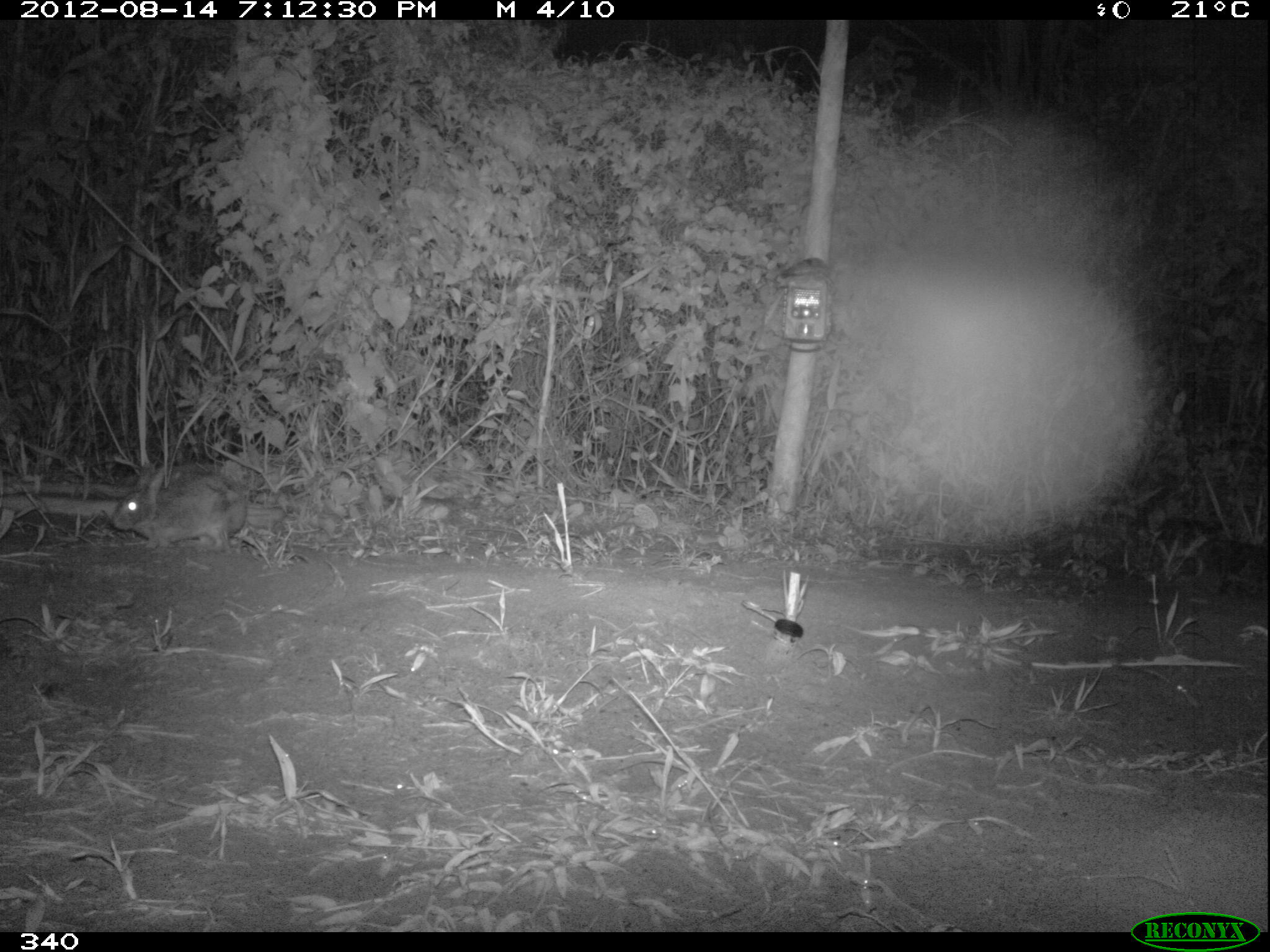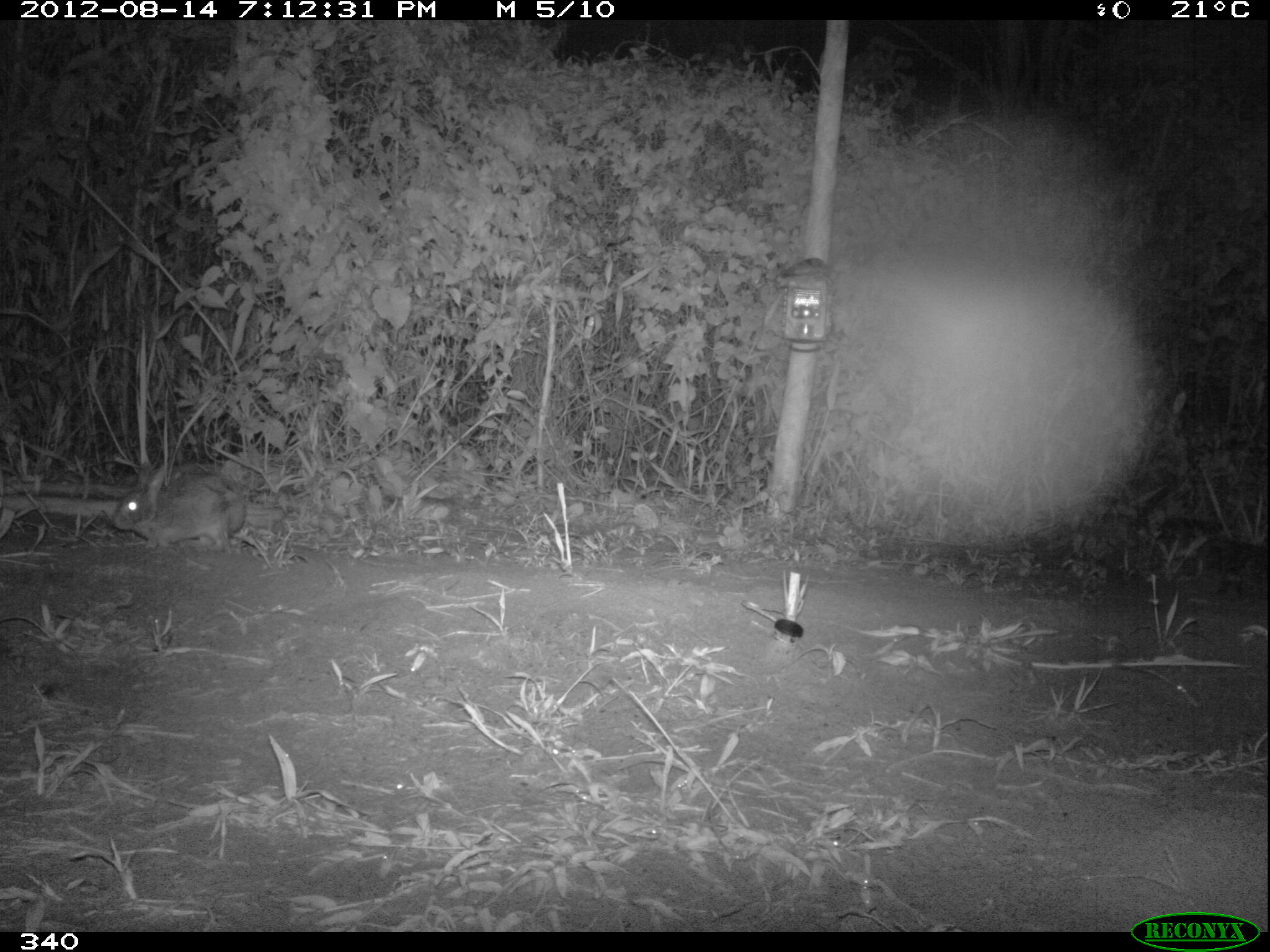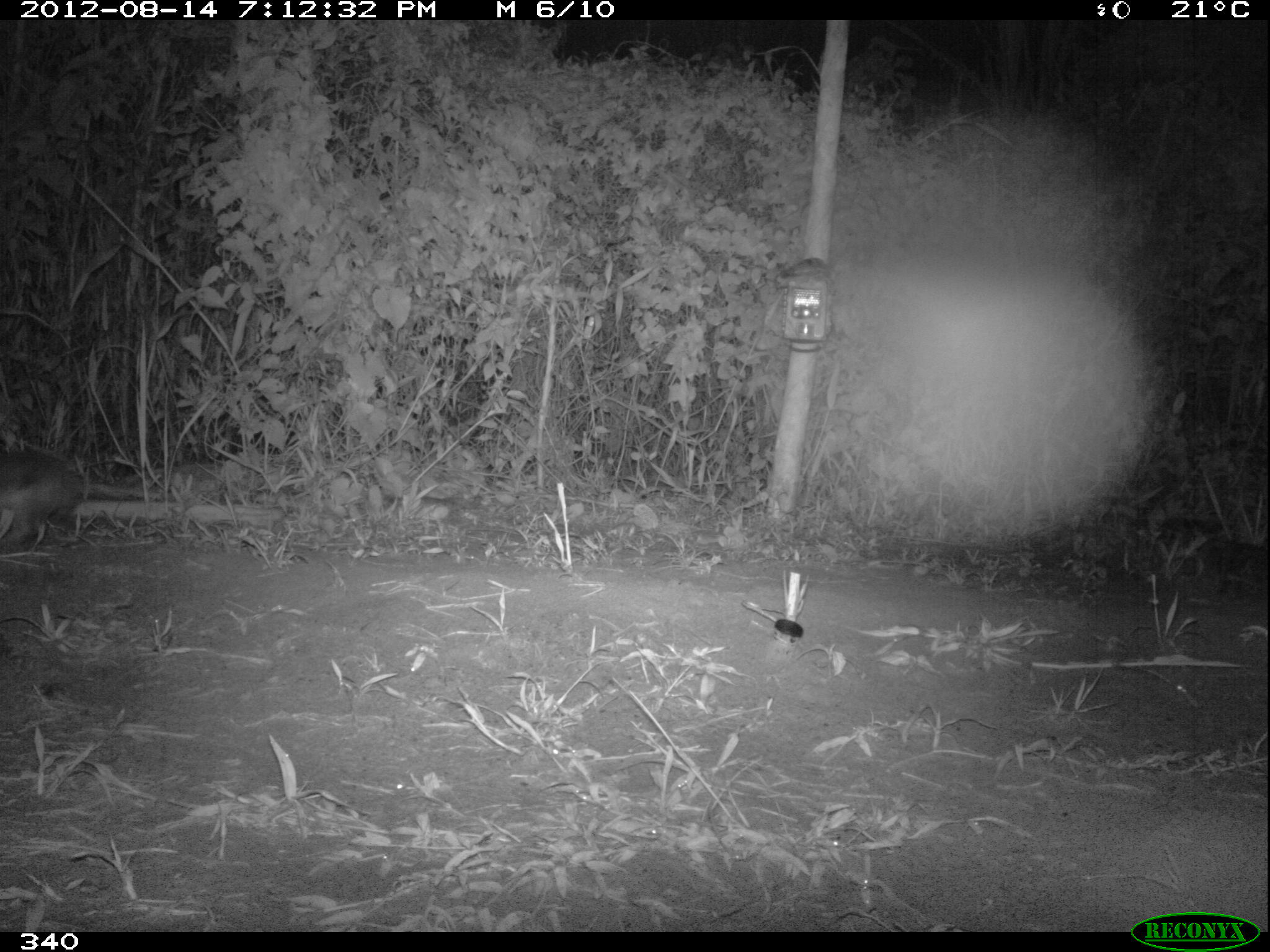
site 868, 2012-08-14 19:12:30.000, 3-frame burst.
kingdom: Animalia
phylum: Chordata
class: Mammalia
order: Lagomorpha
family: Leporidae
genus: Sylvilagus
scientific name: Sylvilagus brasiliensis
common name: tapeti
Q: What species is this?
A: Sylvilagus brasiliensis (tapeti).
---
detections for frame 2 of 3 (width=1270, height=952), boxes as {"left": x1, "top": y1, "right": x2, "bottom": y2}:
sylvilagus brasiliensis: {"left": 111, "top": 459, "right": 246, "bottom": 550}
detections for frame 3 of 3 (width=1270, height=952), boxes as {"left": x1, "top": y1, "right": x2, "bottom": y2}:
sylvilagus brasiliensis: {"left": 0, "top": 452, "right": 79, "bottom": 545}